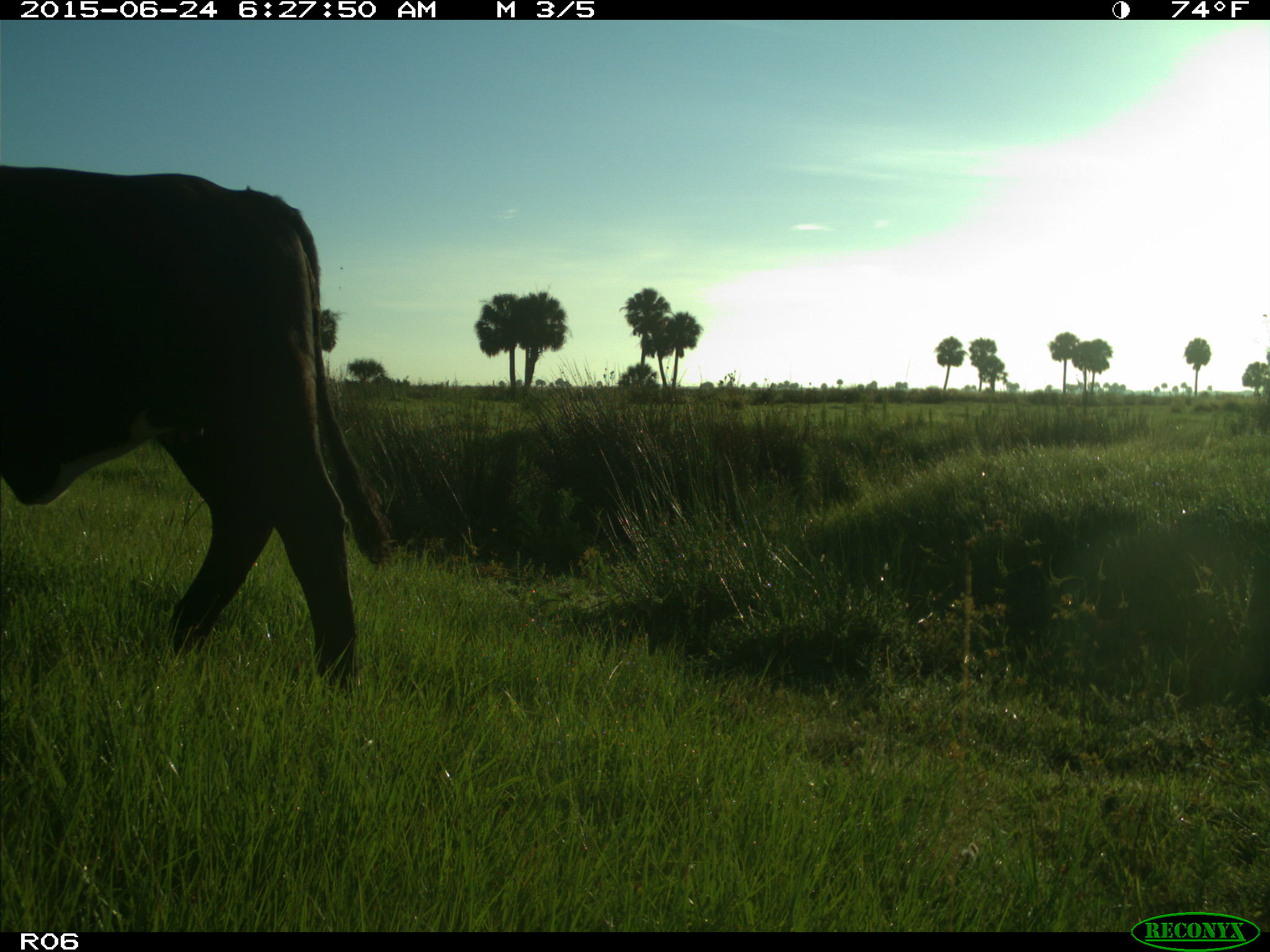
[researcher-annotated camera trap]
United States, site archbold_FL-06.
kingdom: Animalia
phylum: Chordata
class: Mammalia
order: Artiodactyla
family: Bovidae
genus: Bos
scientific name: Bos taurus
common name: domestic cow